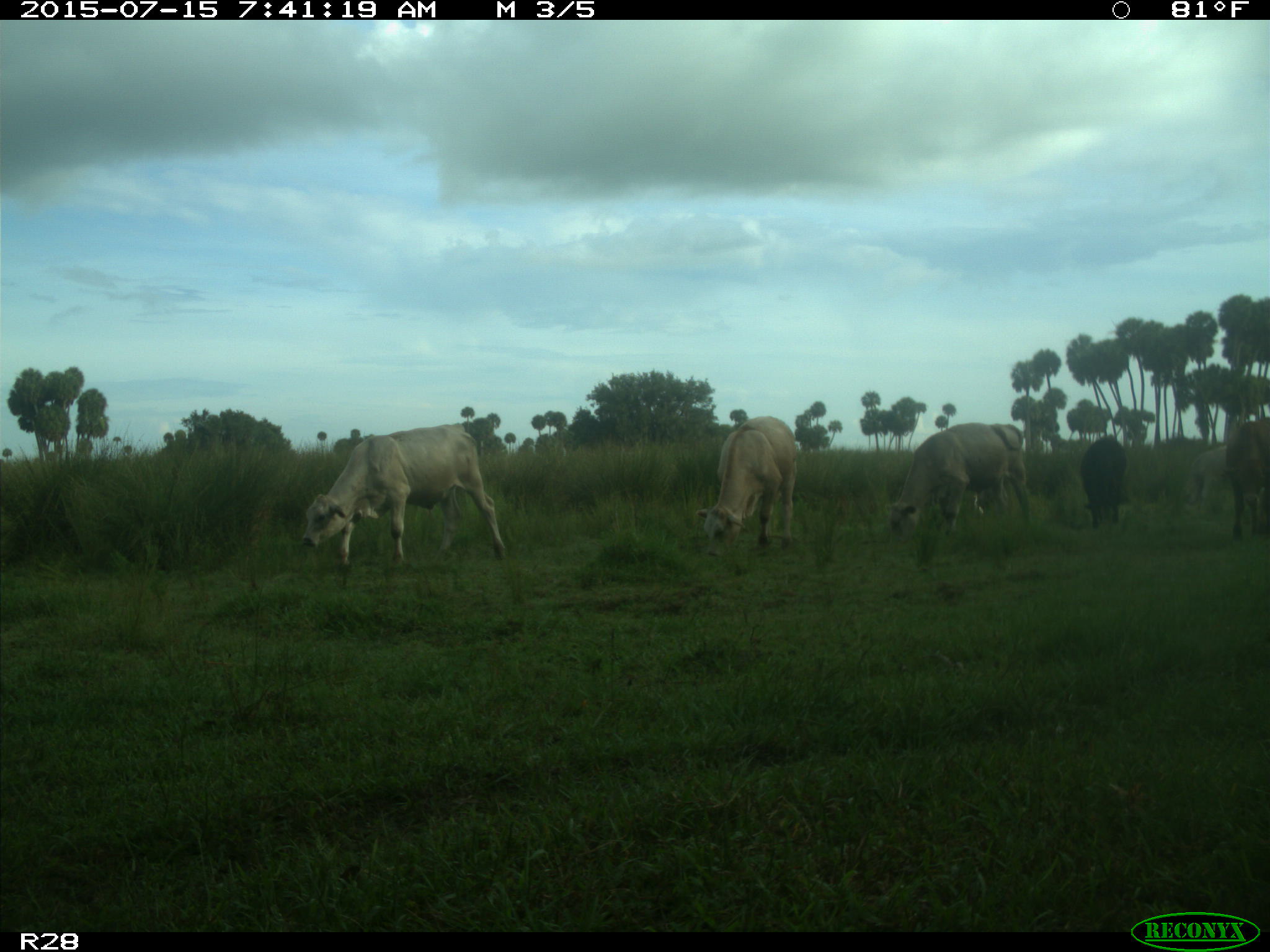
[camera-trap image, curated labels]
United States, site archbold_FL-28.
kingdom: Animalia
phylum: Chordata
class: Mammalia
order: Artiodactyla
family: Bovidae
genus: Bos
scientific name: Bos taurus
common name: domestic cow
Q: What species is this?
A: Bos taurus (domestic cow).